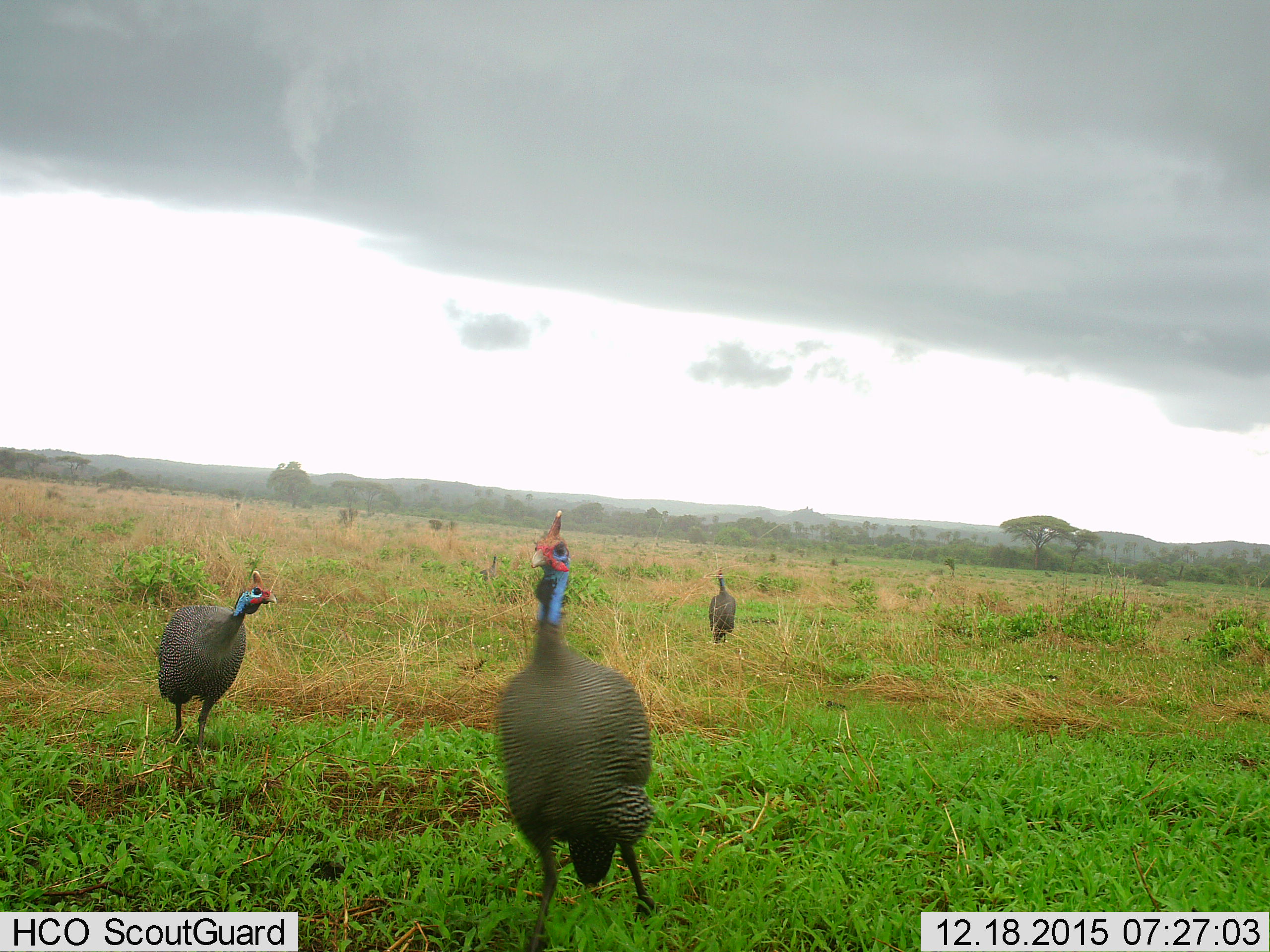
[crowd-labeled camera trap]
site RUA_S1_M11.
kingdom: Animalia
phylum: Chordata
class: Aves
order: Galliformes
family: Numididae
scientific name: Numididae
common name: guineafowl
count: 3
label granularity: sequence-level